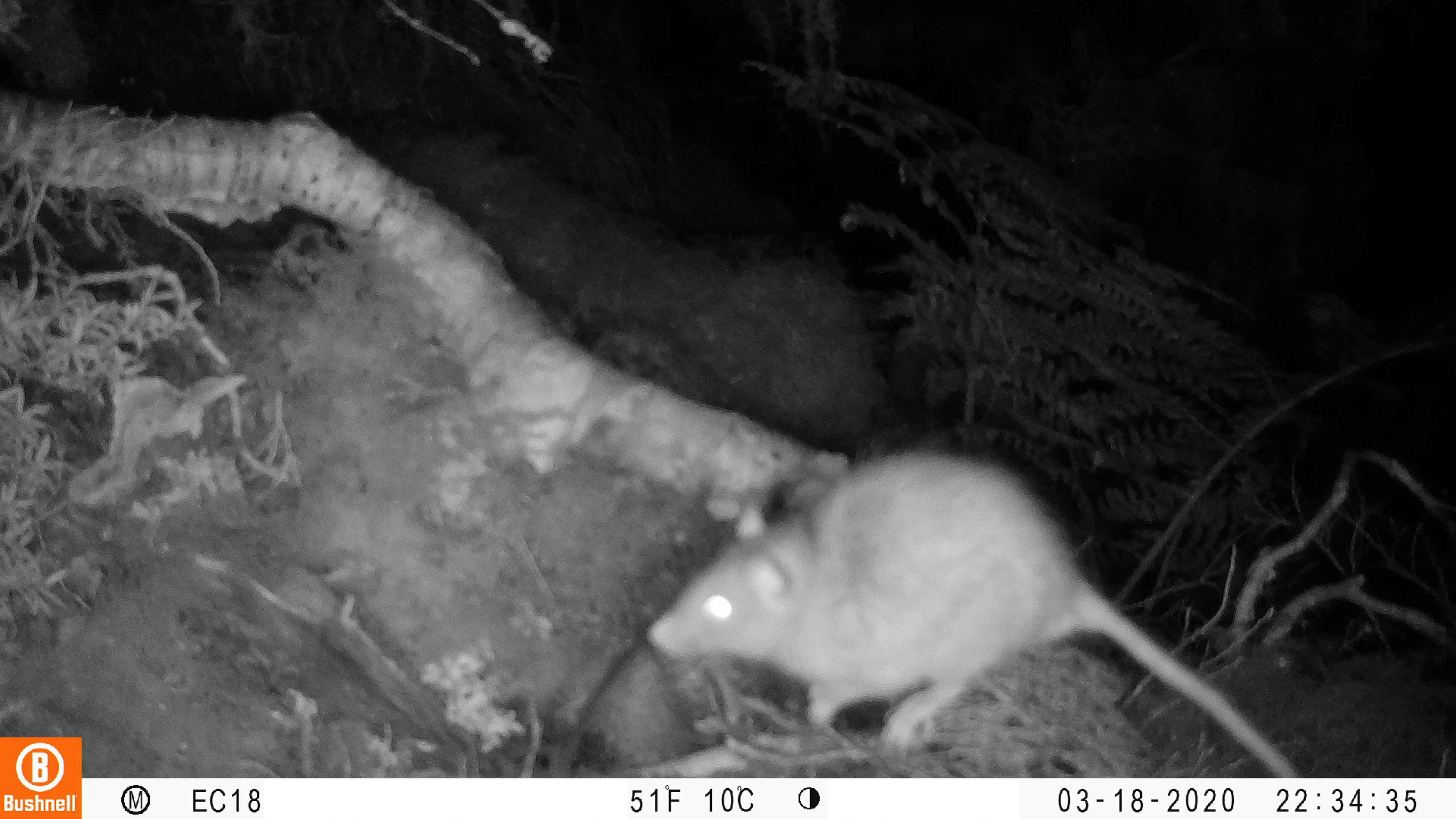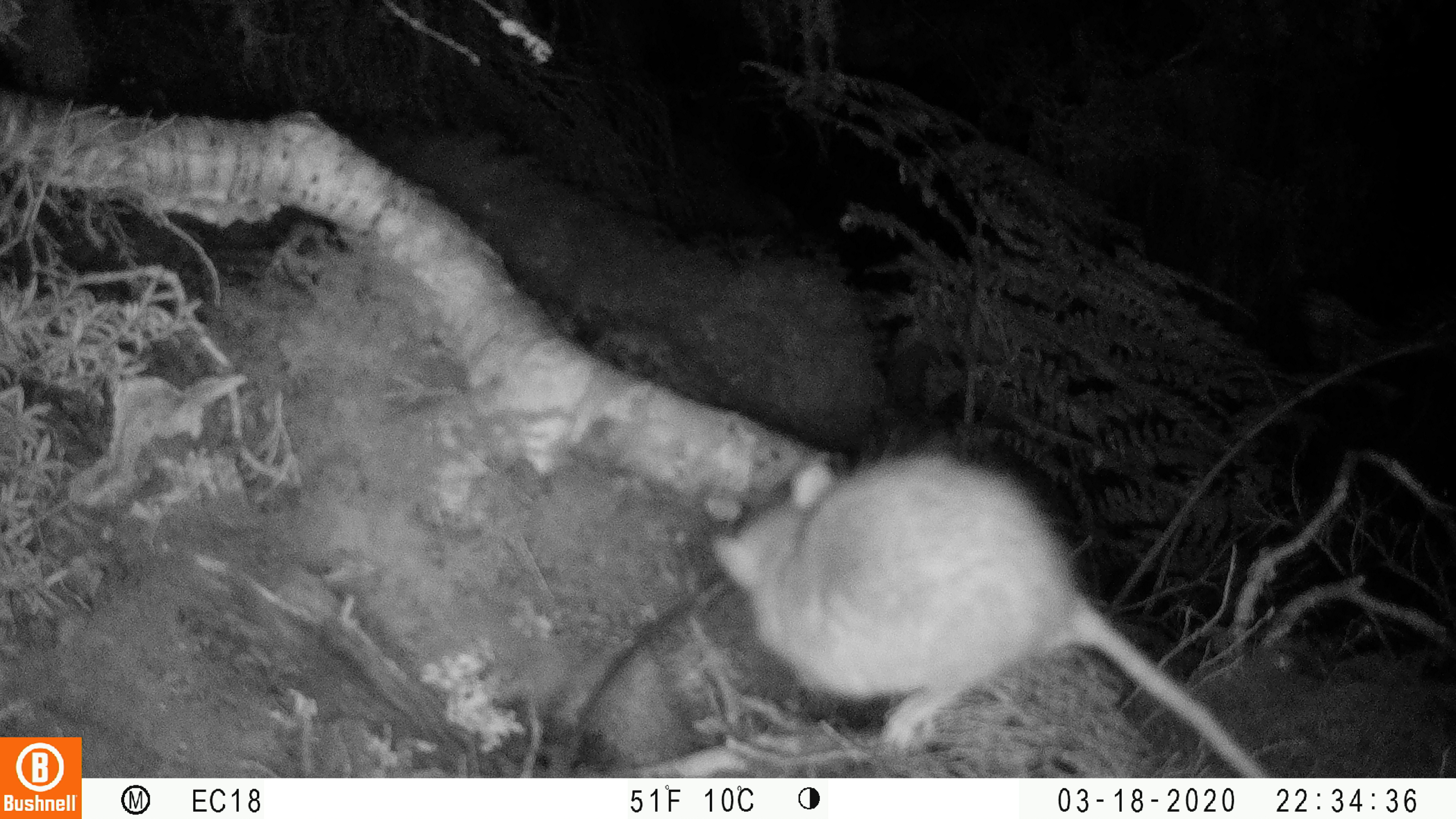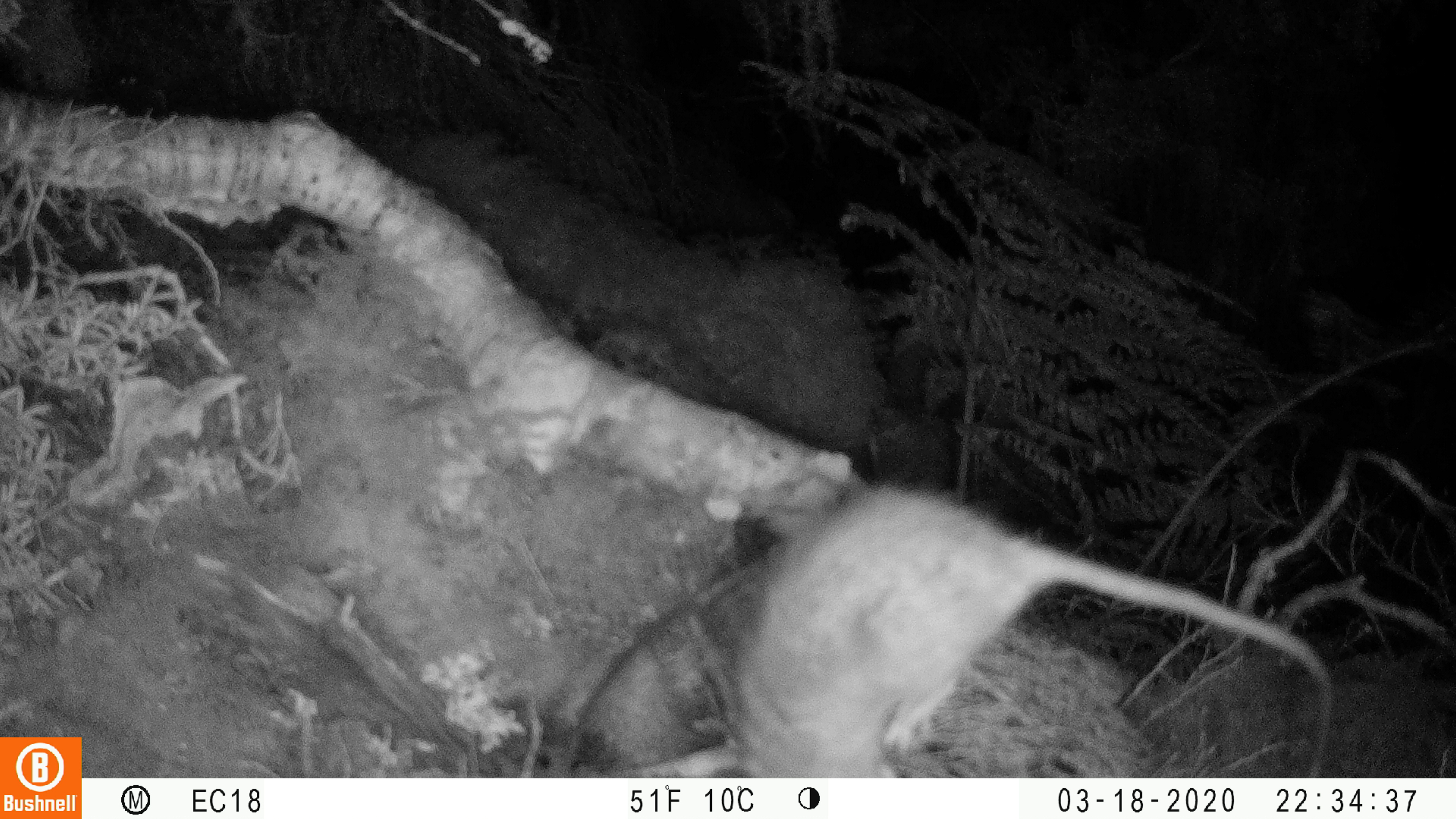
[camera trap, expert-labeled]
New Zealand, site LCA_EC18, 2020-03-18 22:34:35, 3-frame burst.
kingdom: Animalia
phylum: Chordata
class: Mammalia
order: Rodentia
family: Muridae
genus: Rattus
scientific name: Rattus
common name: rat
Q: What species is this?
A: Rat (Rattus).